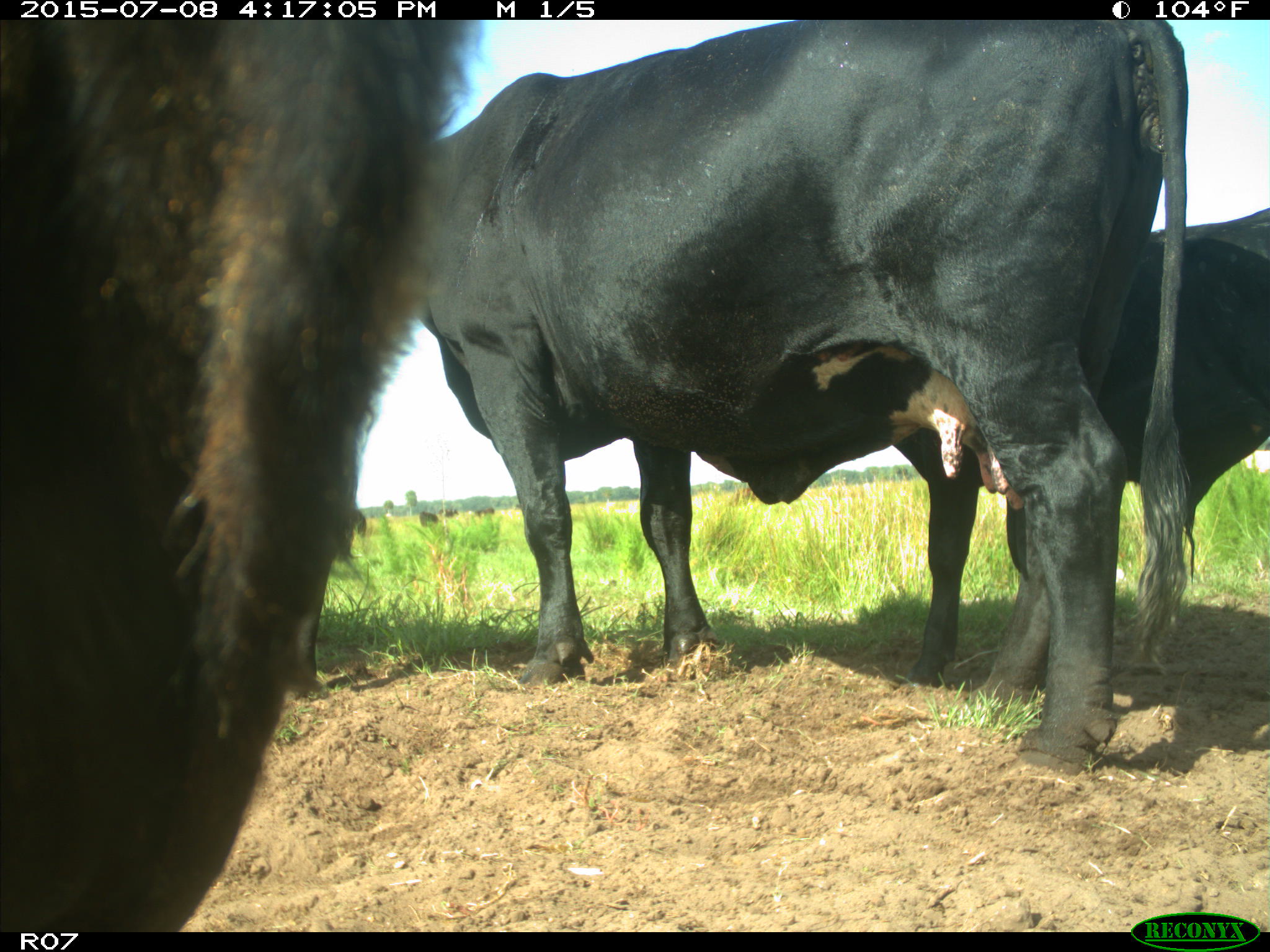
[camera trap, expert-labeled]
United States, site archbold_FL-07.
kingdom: Animalia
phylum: Chordata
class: Mammalia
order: Artiodactyla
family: Bovidae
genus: Bos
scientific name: Bos taurus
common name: domestic cow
Bos taurus (domestic cow).